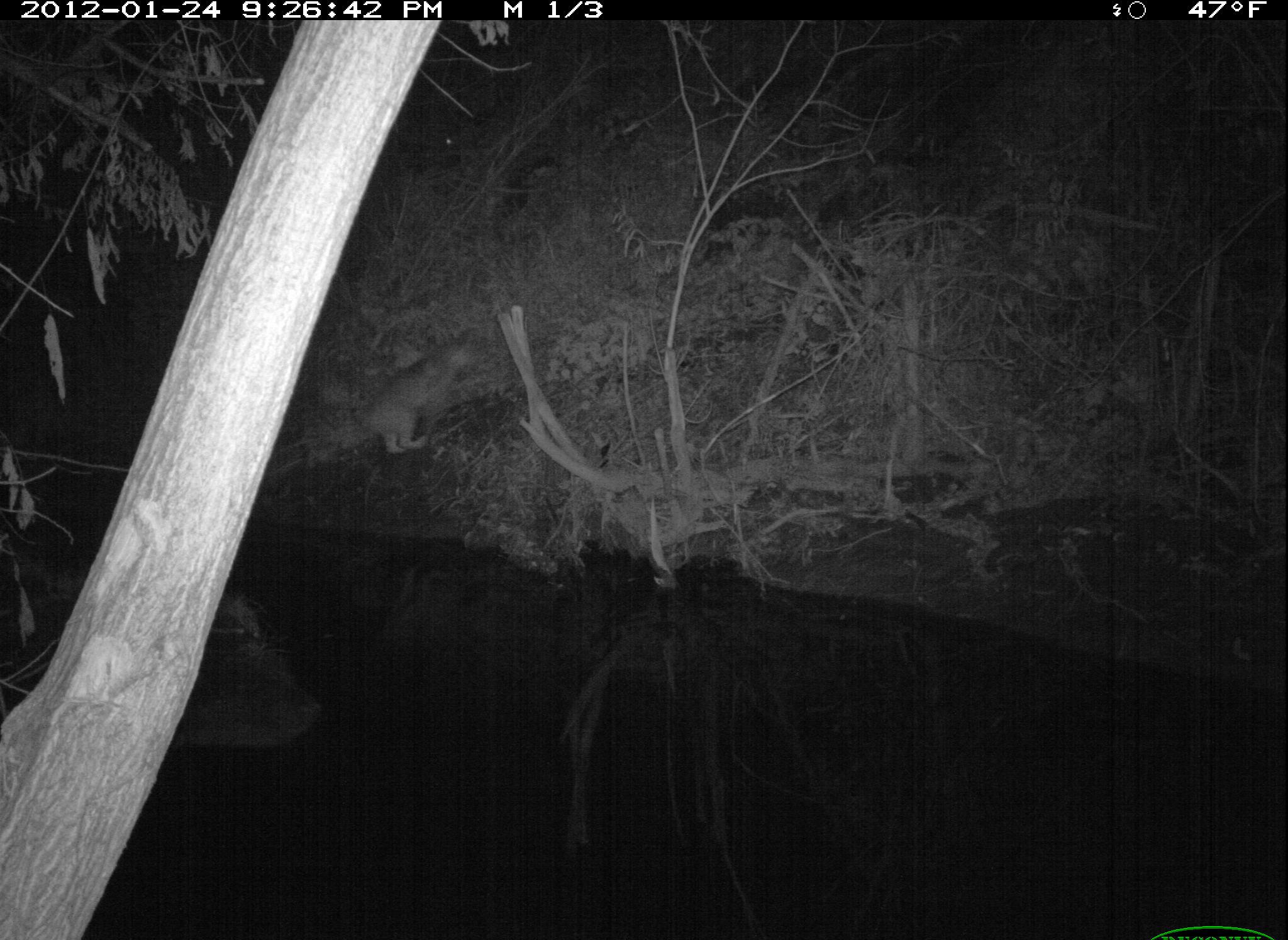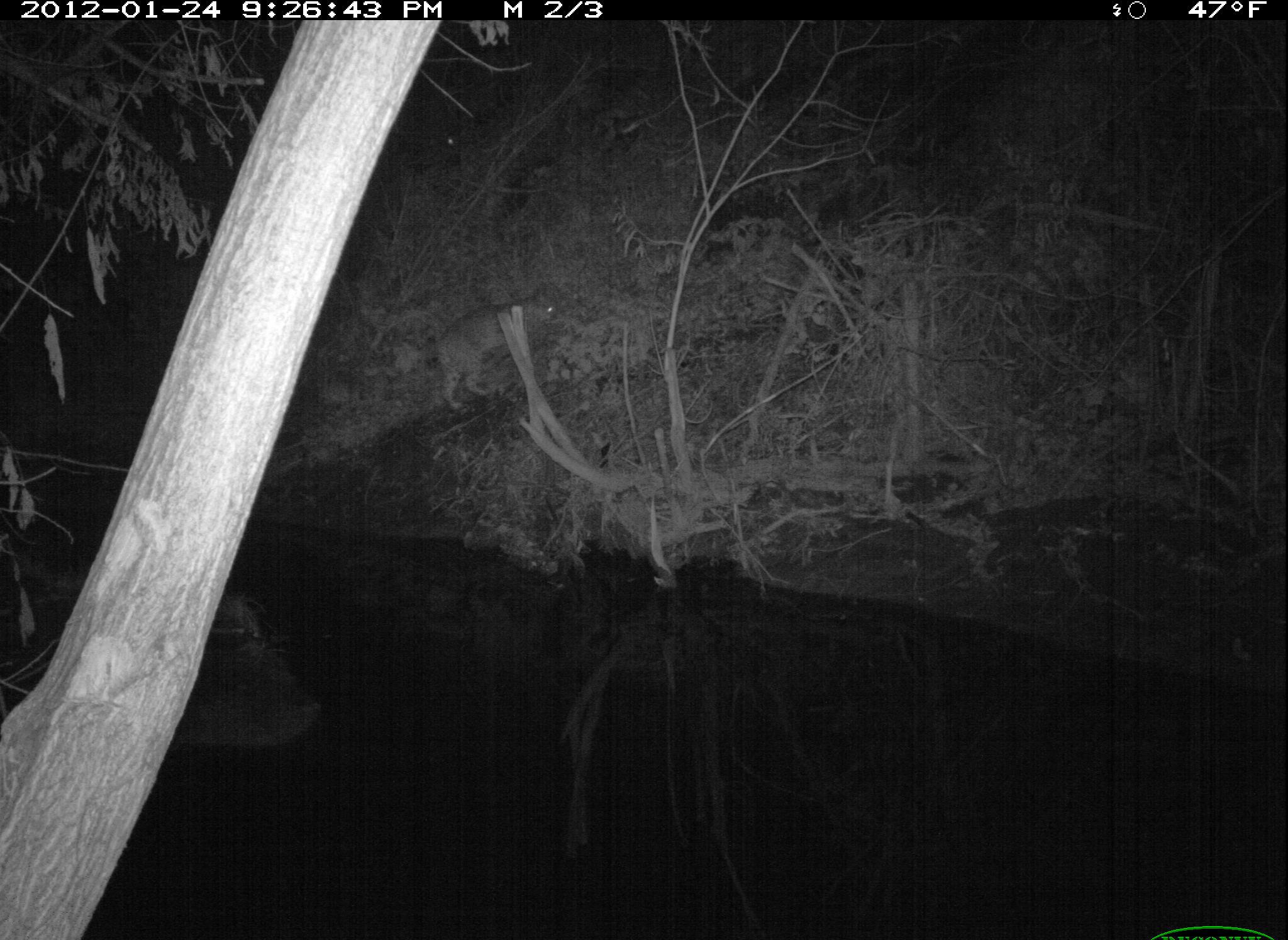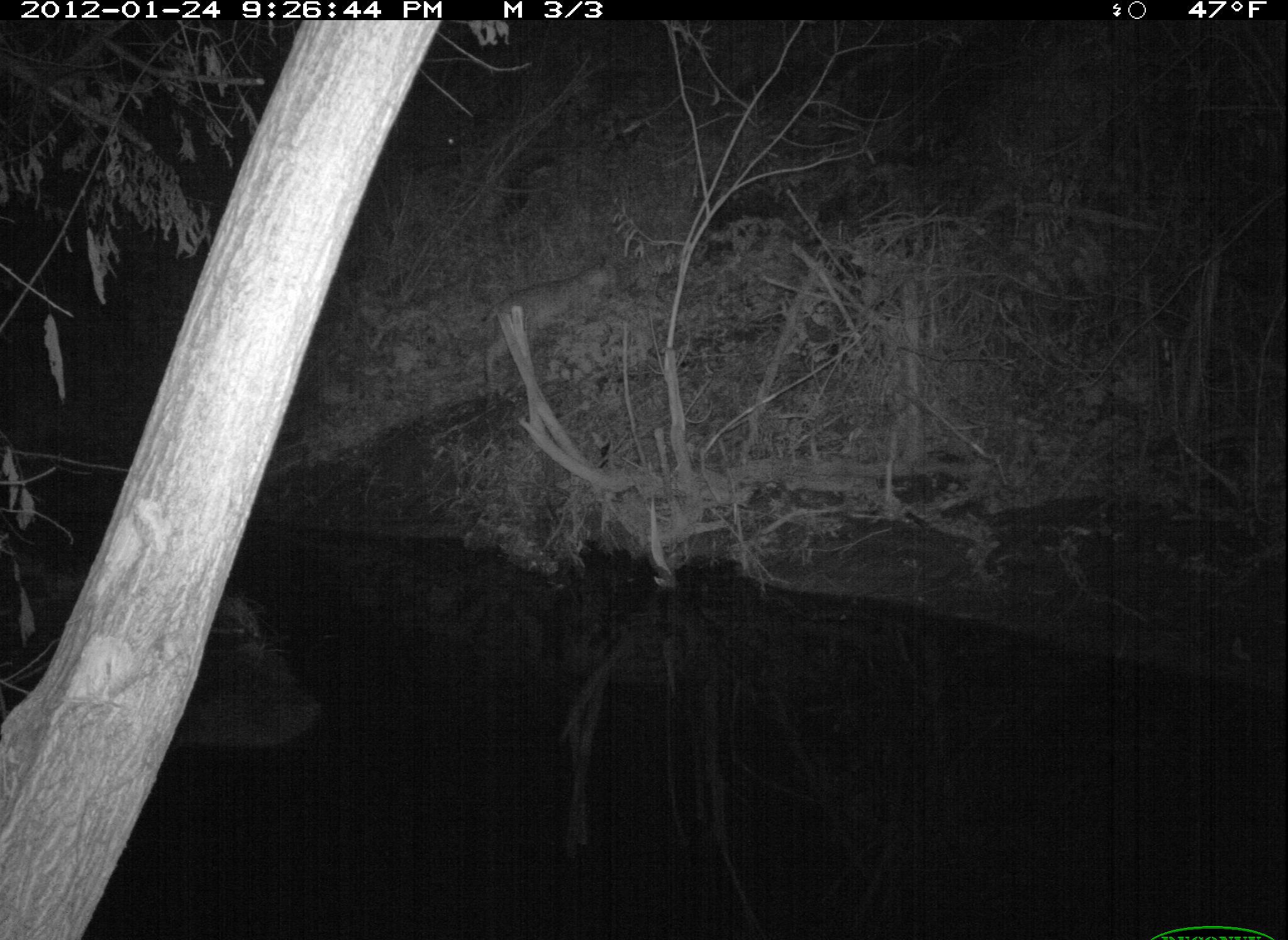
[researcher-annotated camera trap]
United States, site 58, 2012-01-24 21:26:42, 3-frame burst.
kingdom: Animalia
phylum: Chordata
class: Mammalia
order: Carnivora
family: Felidae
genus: Lynx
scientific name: Lynx rufus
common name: bobcat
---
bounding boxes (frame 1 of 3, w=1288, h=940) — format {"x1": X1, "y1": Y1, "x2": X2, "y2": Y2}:
bobcat: {"x1": 354, "y1": 333, "x2": 476, "y2": 457}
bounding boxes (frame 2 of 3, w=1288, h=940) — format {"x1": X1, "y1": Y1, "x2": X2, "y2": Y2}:
bobcat: {"x1": 428, "y1": 287, "x2": 557, "y2": 412}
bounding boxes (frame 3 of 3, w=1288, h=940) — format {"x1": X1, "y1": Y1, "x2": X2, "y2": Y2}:
bobcat: {"x1": 480, "y1": 260, "x2": 624, "y2": 384}